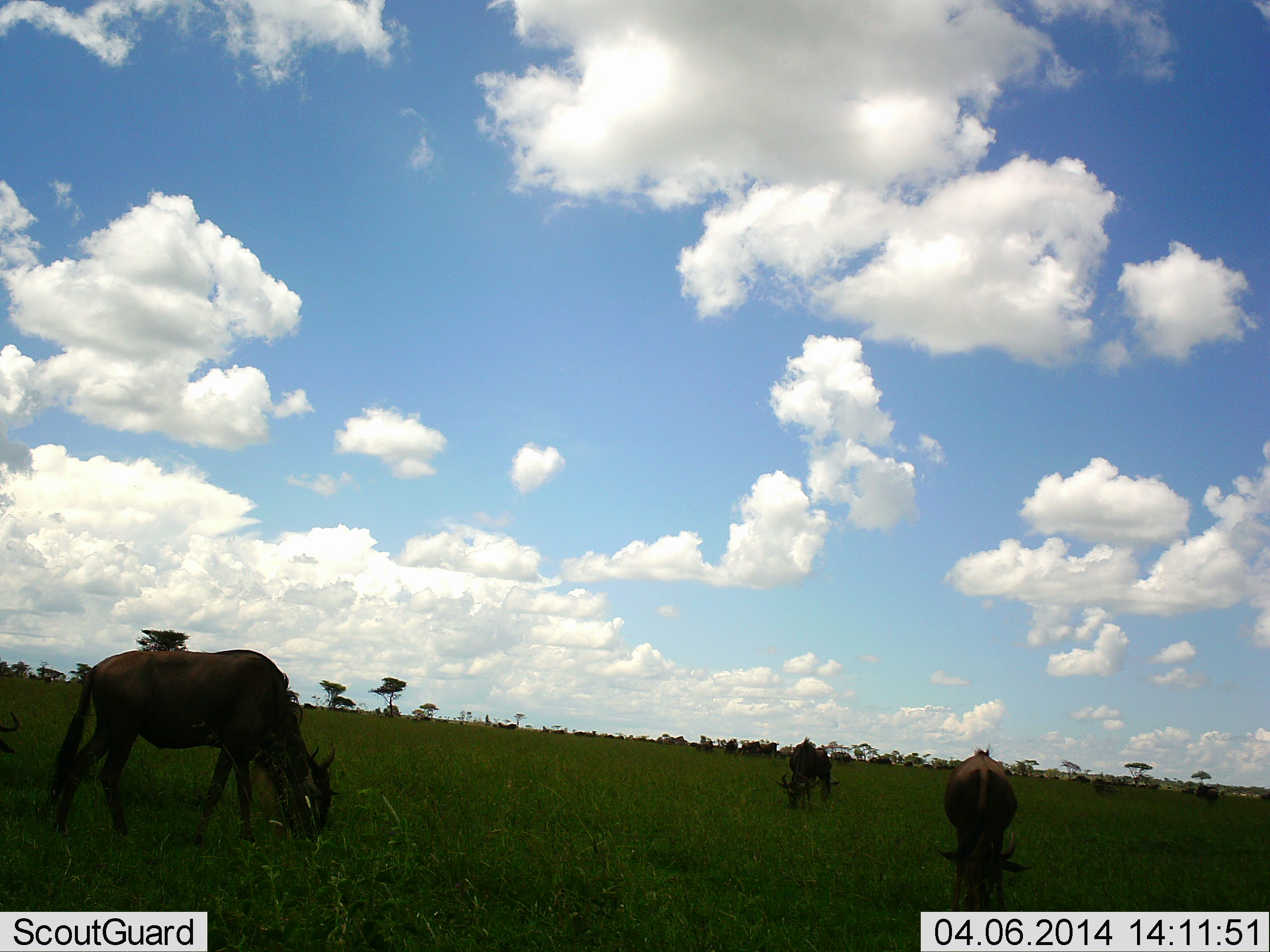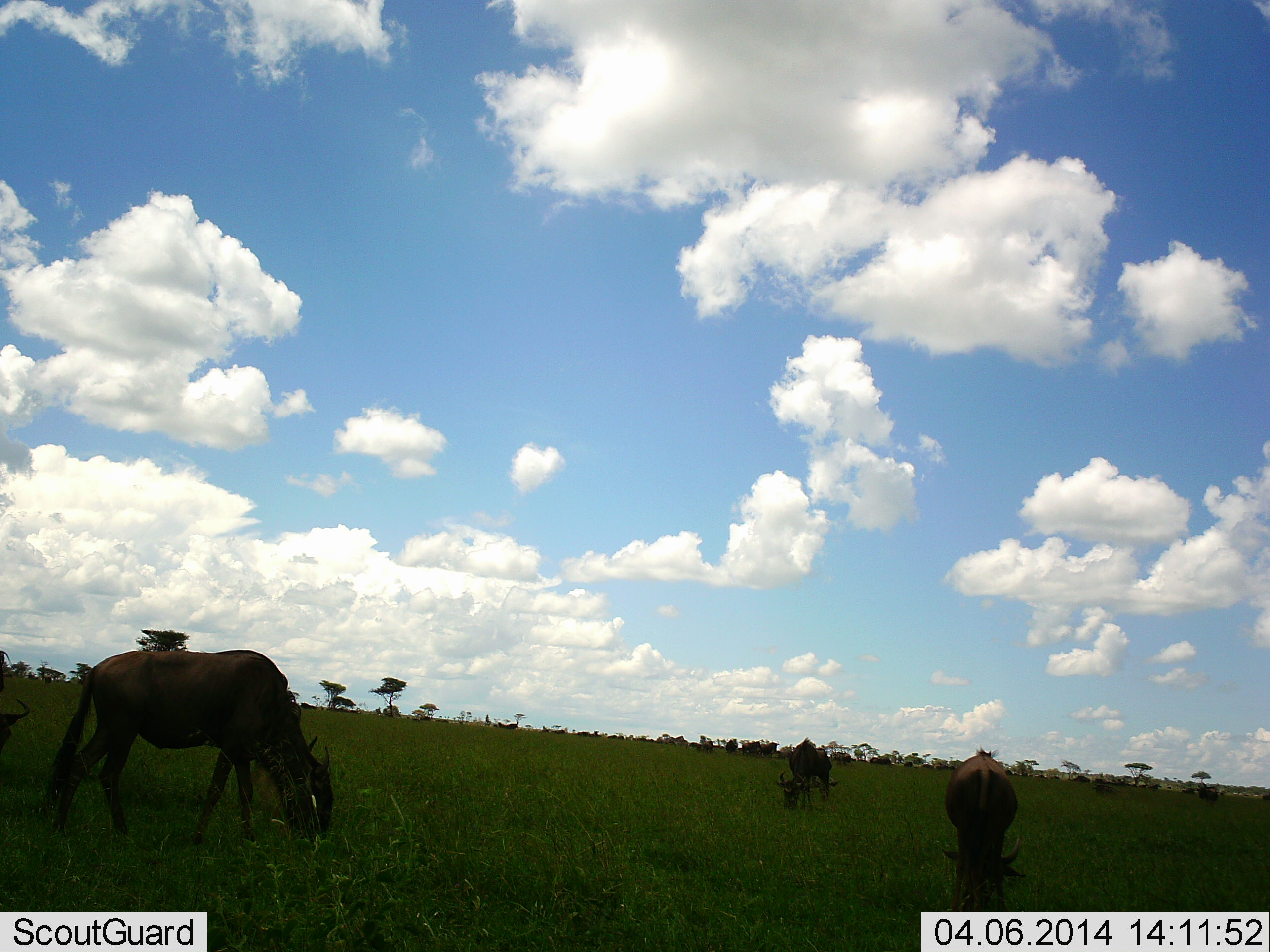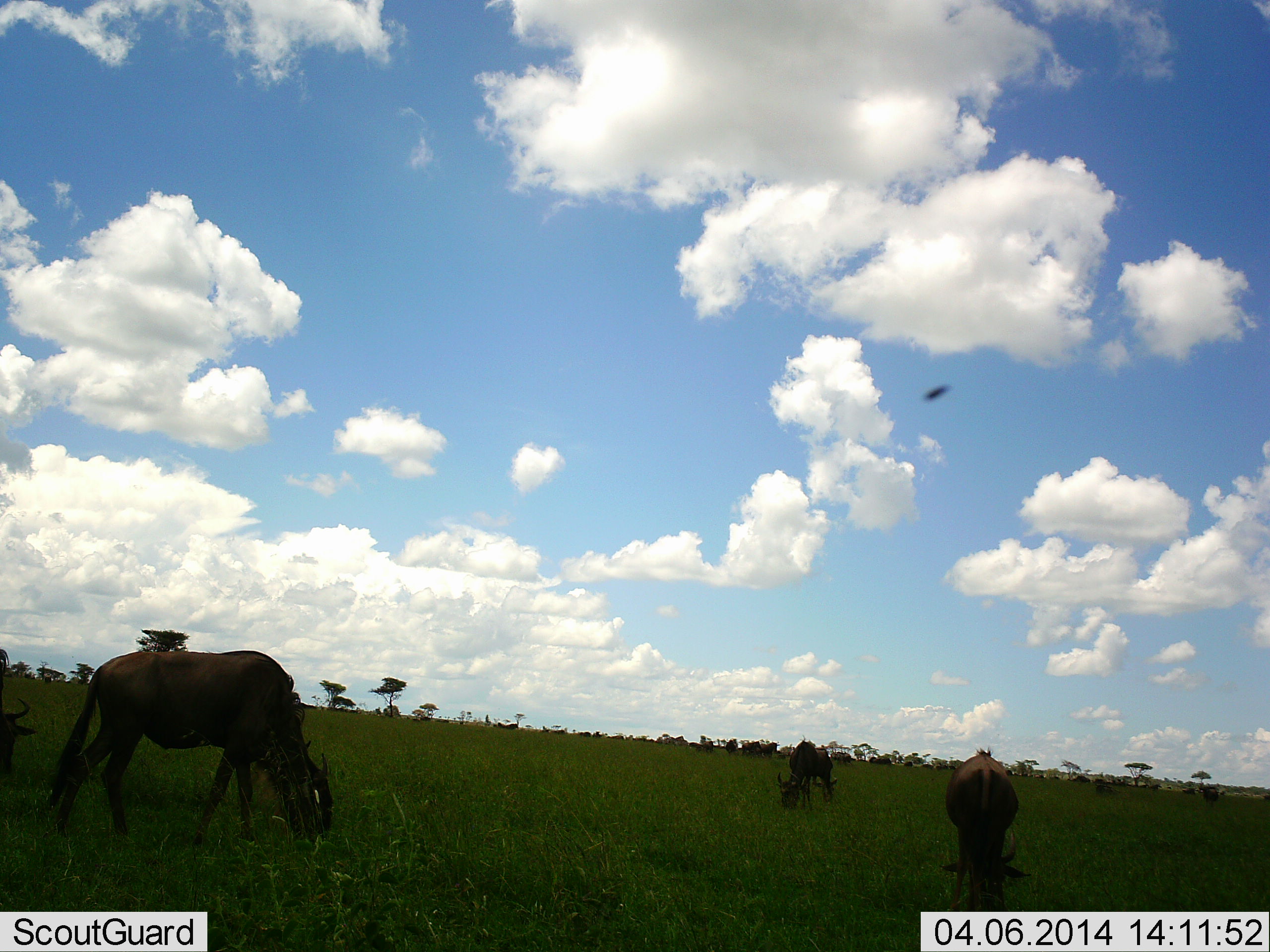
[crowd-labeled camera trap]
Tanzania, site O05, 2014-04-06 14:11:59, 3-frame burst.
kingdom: Animalia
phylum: Chordata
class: Mammalia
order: Artiodactyla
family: Bovidae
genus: Connochaetes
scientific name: Connochaetes taurinus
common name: blue wildebeest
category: wildebeest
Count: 3.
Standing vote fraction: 30%.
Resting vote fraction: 0%.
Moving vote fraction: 0%.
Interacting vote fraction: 0%.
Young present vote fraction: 0%.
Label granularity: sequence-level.